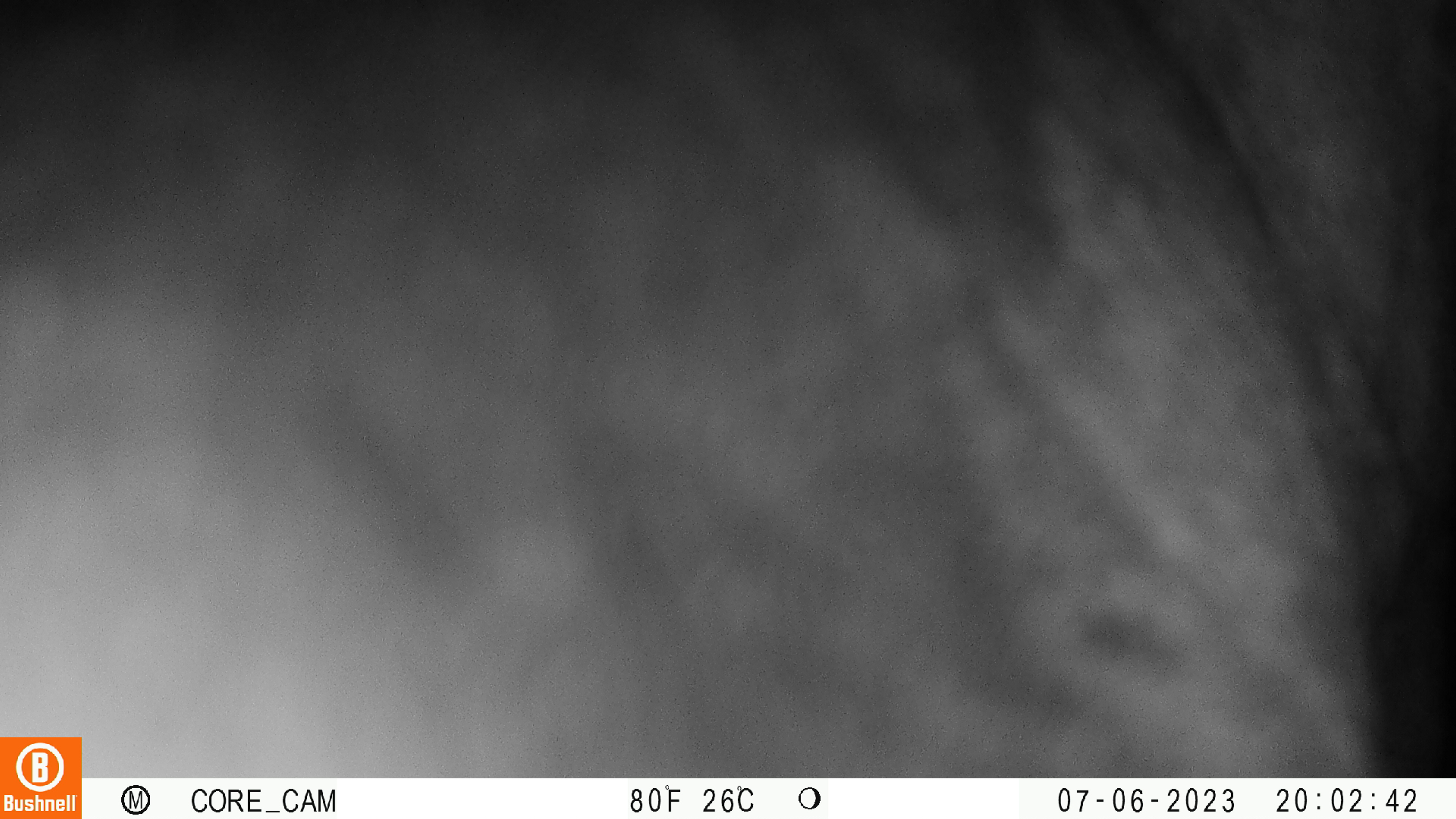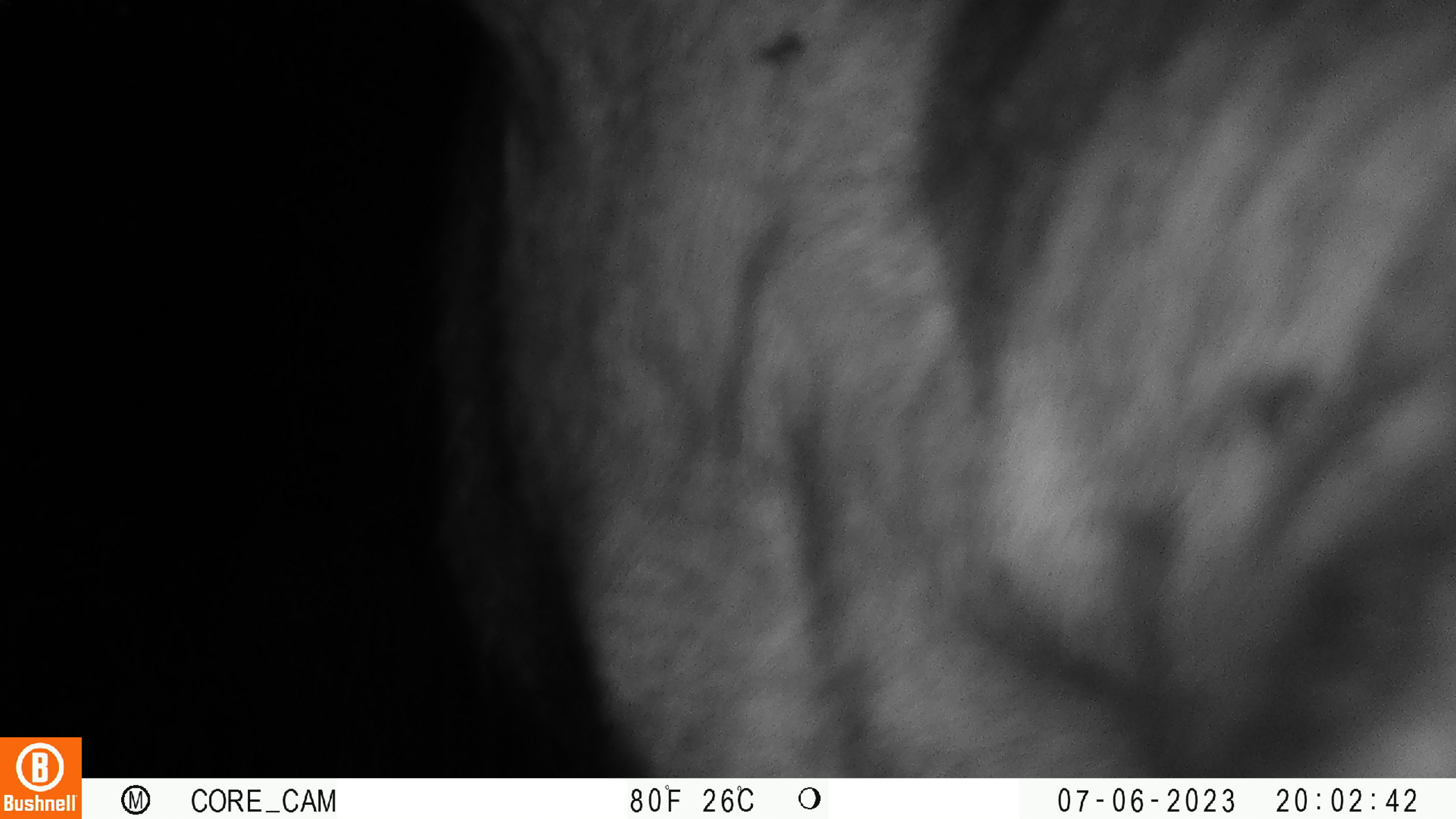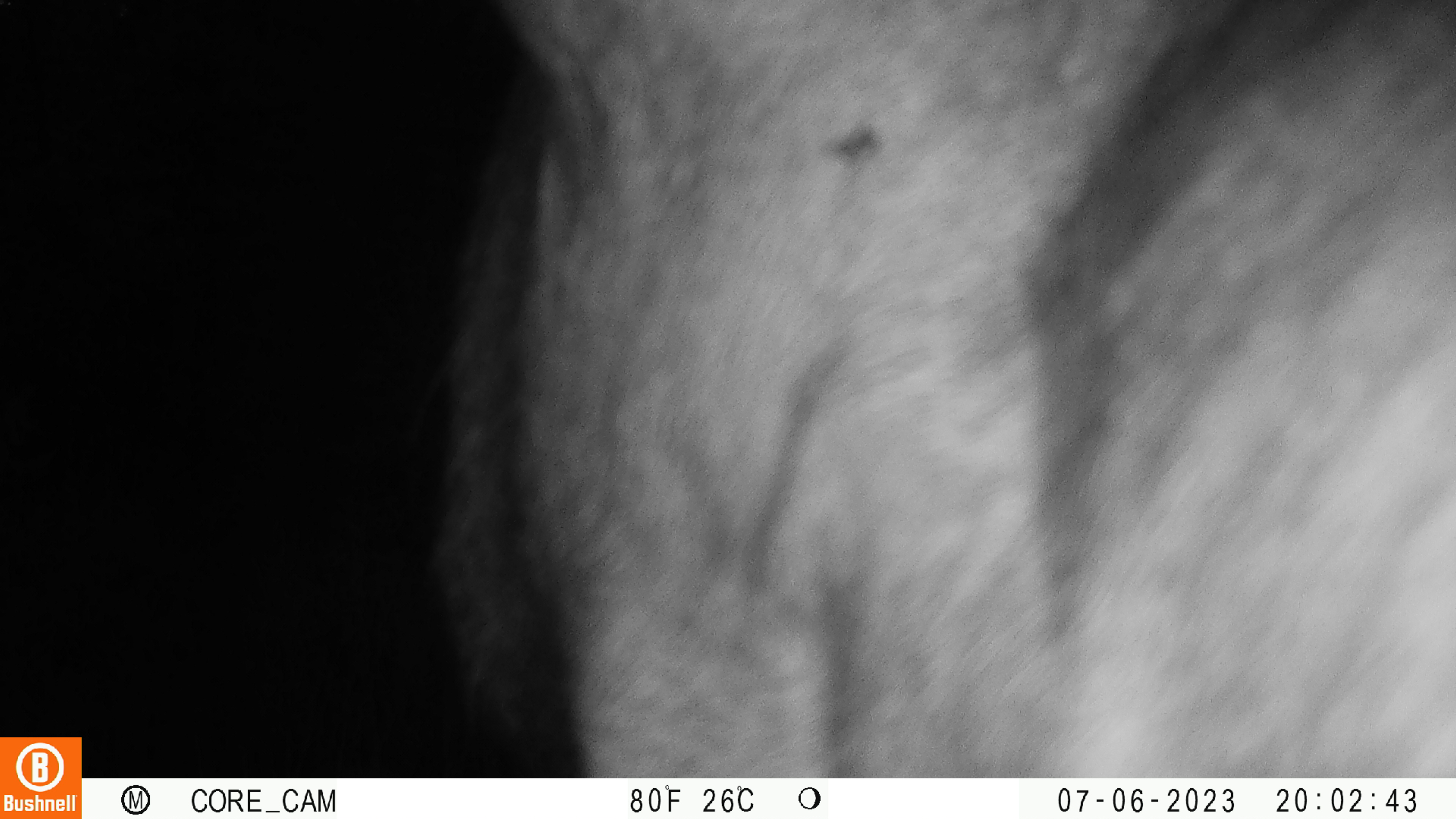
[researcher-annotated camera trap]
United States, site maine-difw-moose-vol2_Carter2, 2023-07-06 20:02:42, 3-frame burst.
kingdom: Animalia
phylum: Chordata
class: Mammalia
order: Artiodactyla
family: Cervidae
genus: Alces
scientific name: Alces alces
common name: moose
Moose (Alces alces).